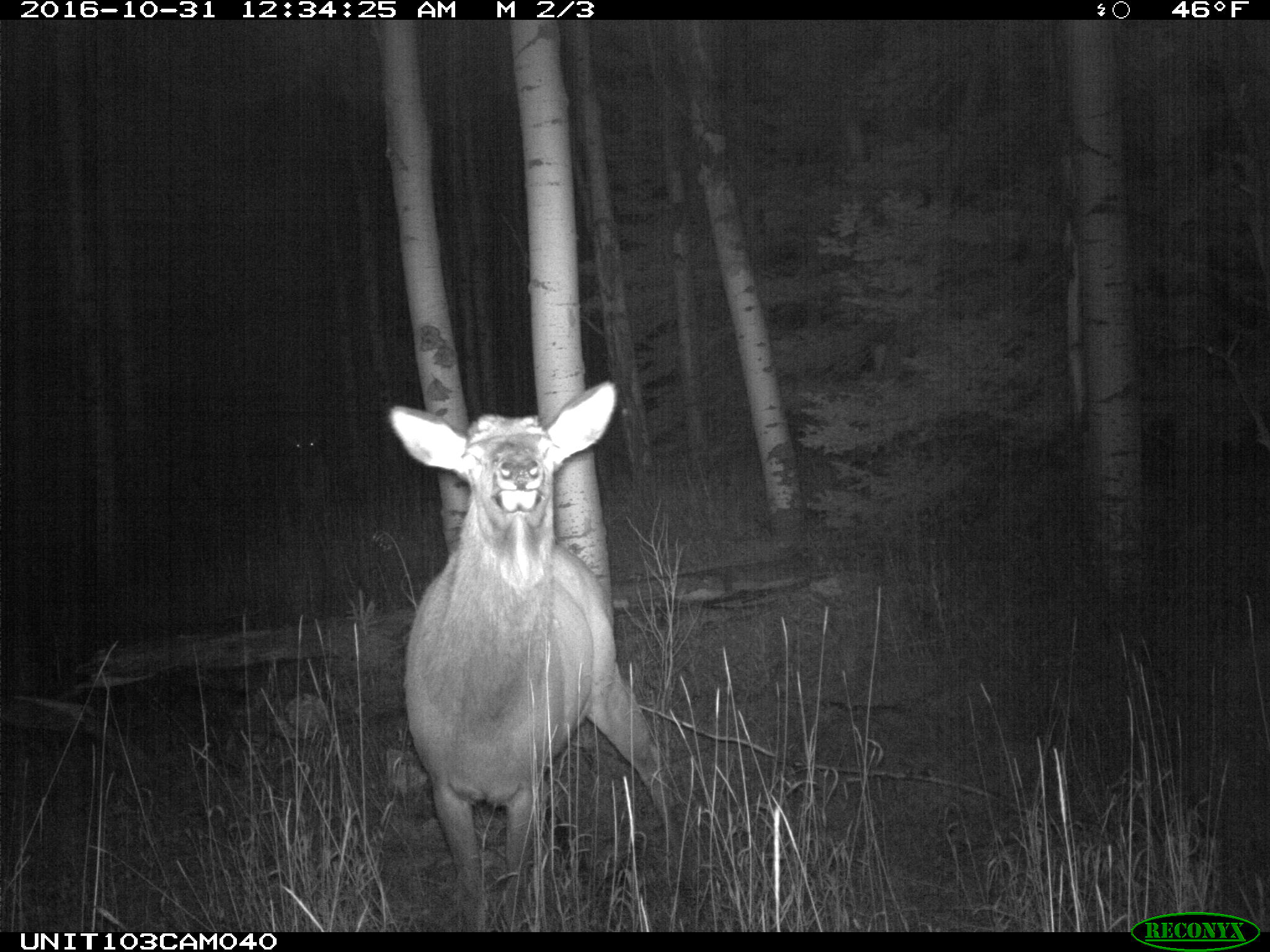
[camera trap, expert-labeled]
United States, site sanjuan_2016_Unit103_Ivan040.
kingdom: Animalia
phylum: Chordata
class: Mammalia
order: Artiodactyla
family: Cervidae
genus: Cervus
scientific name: Cervus elaphus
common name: red deer